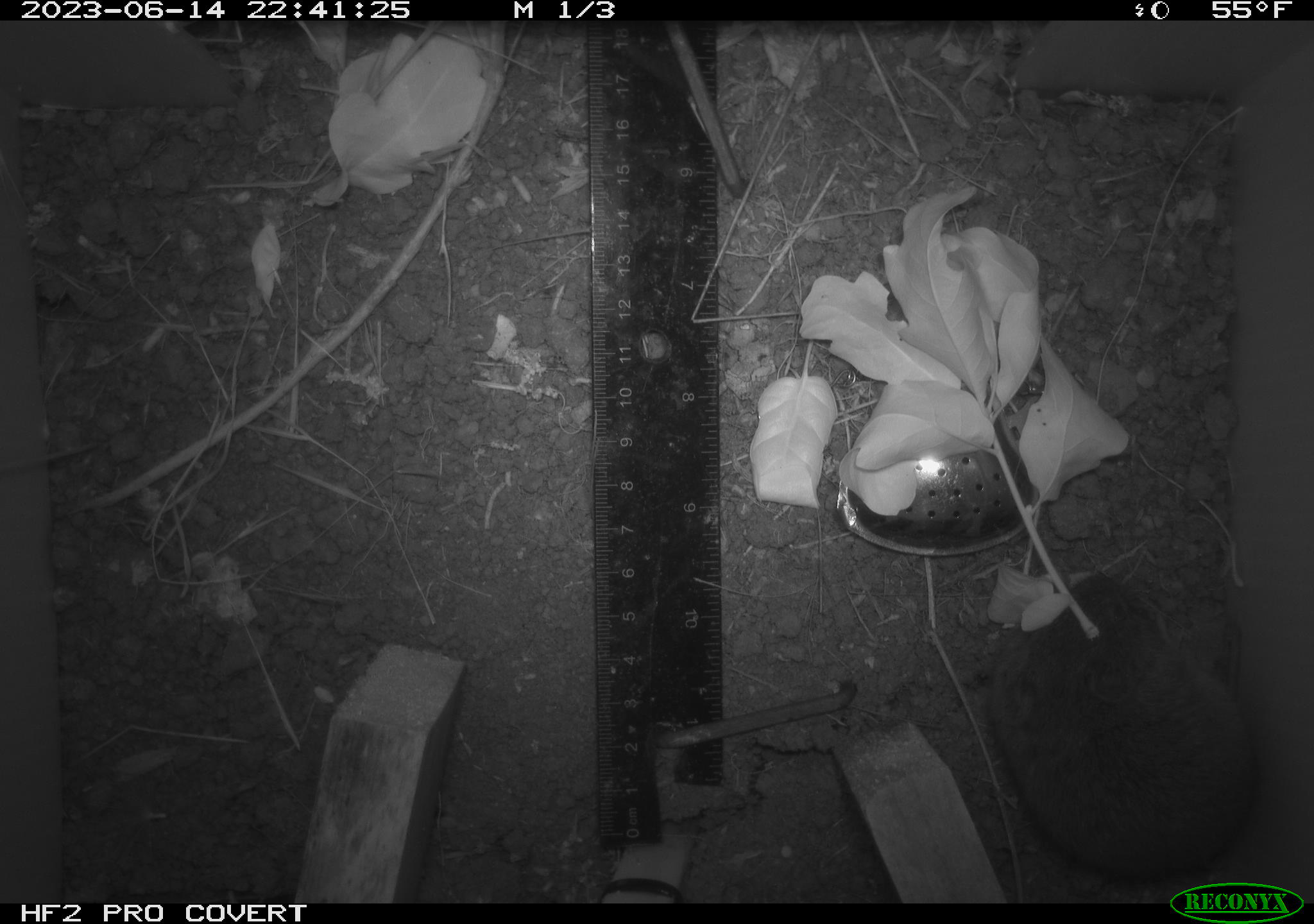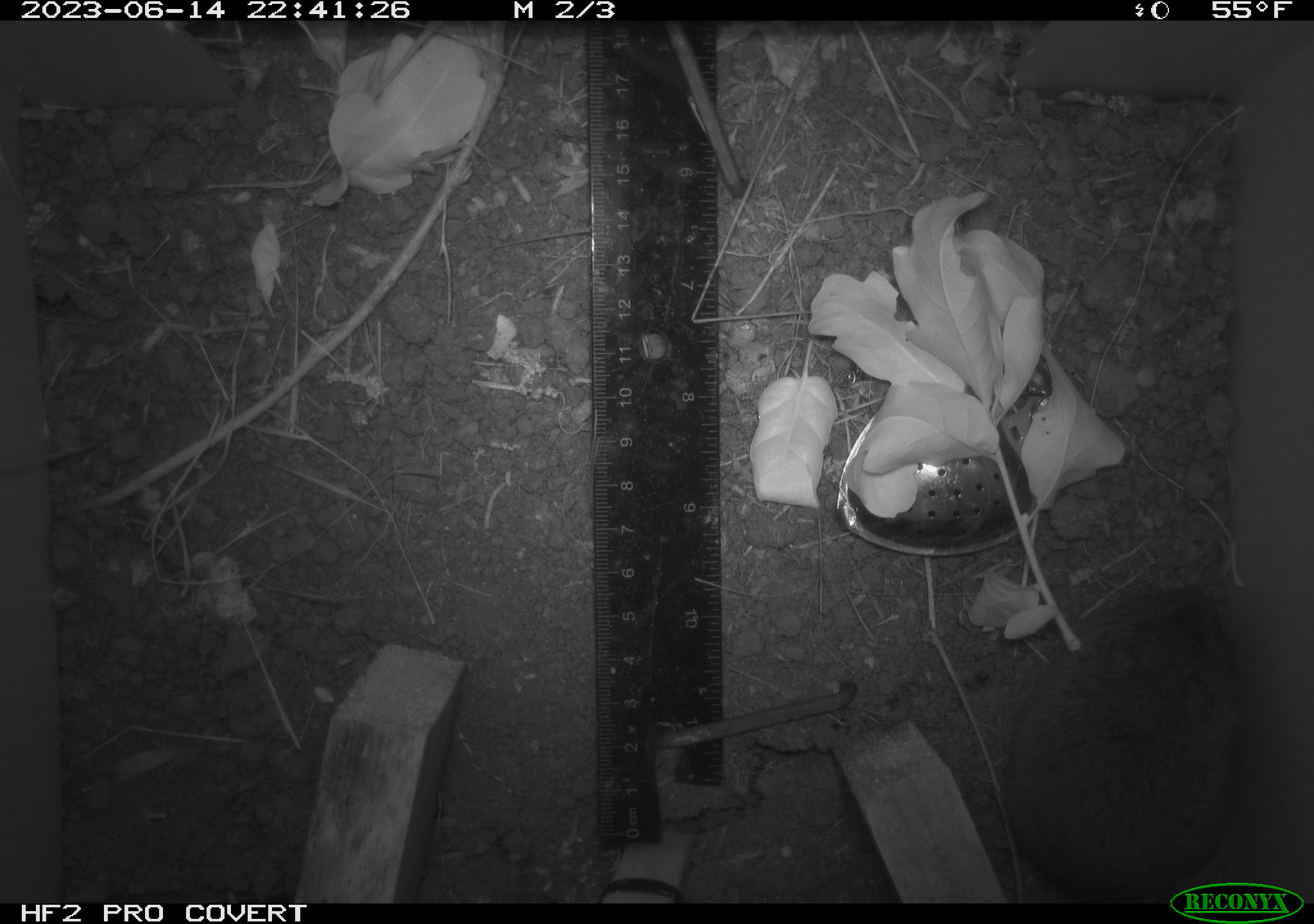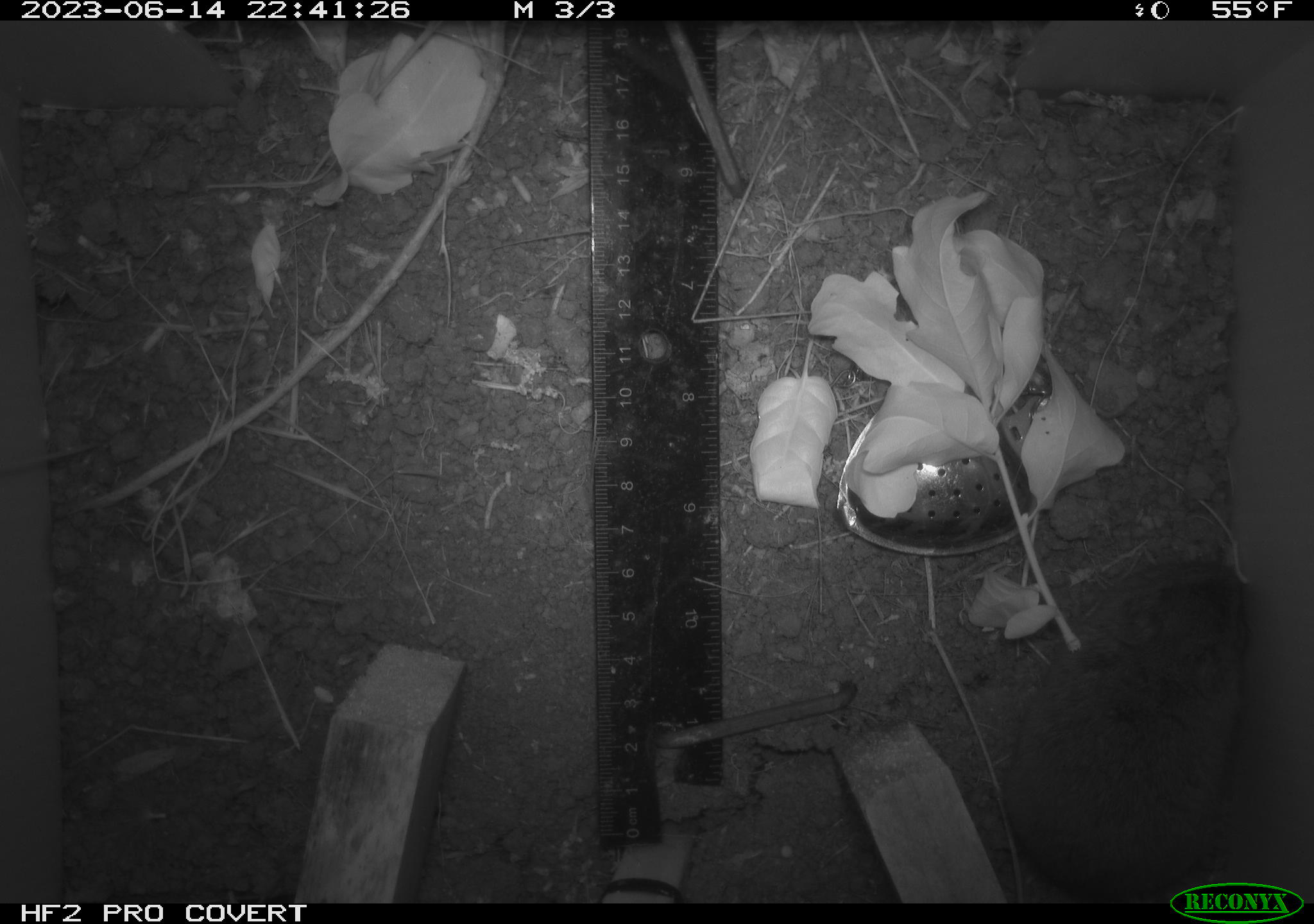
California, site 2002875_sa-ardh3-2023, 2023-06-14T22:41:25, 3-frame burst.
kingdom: Animalia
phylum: Chordata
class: Mammalia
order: Rodentia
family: Cricetidae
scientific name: Arvicolinae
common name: voles, lemmings, and muskrats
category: arvicolinae subfamily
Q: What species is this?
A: Arvicolinae subfamily (voles, lemmings, and muskrats) (Arvicolinae).